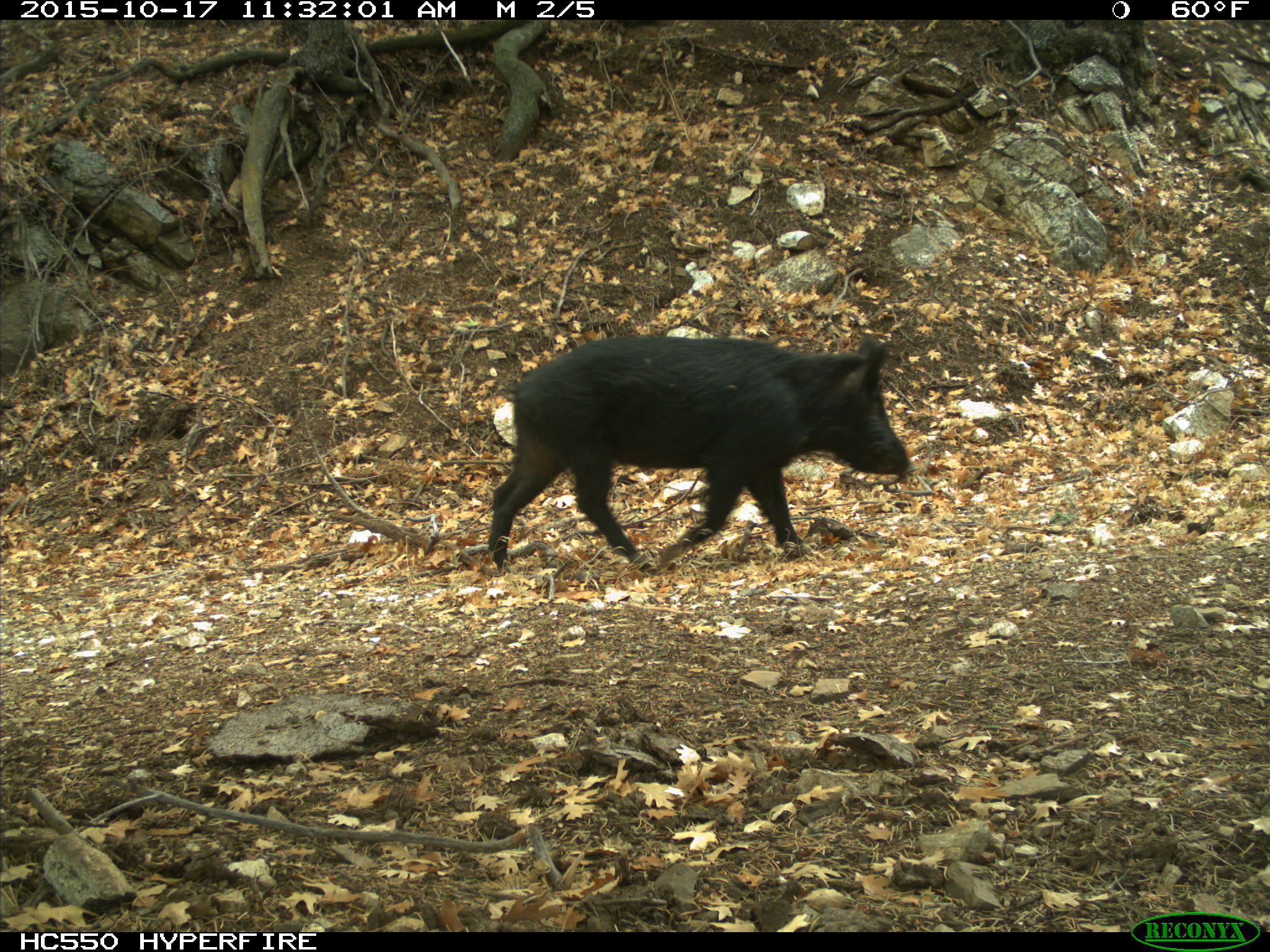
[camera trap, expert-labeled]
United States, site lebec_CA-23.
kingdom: Animalia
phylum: Chordata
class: Mammalia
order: Artiodactyla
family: Suidae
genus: Sus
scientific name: Sus scrofa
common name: wild boar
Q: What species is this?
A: Sus scrofa (wild boar).